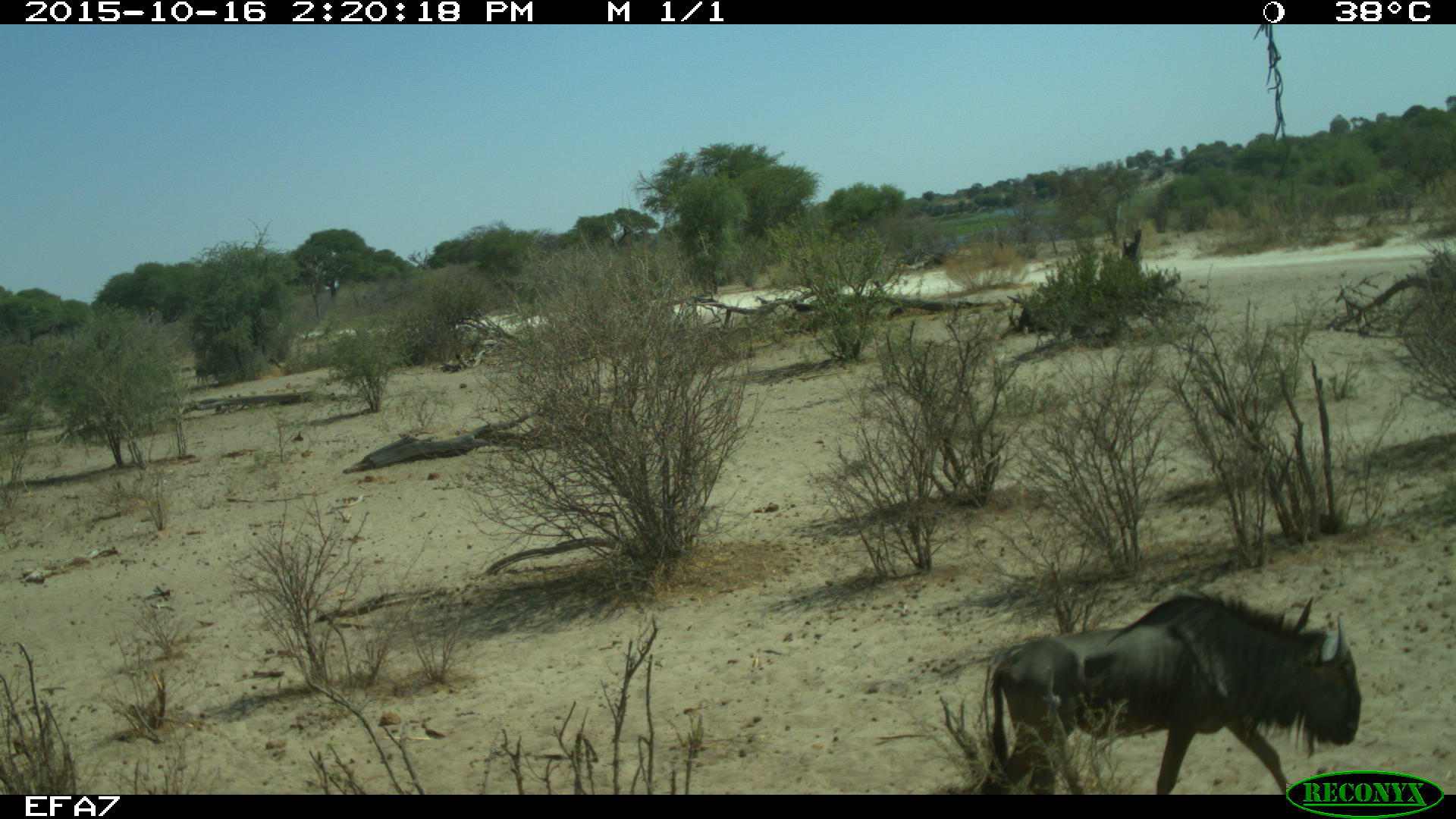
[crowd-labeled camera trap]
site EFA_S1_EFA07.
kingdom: Animalia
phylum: Chordata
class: Mammalia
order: Artiodactyla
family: Bovidae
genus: Connochaetes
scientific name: Connochaetes taurinus taurinus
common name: blue wildebeest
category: wildebeestblue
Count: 1.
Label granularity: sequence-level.